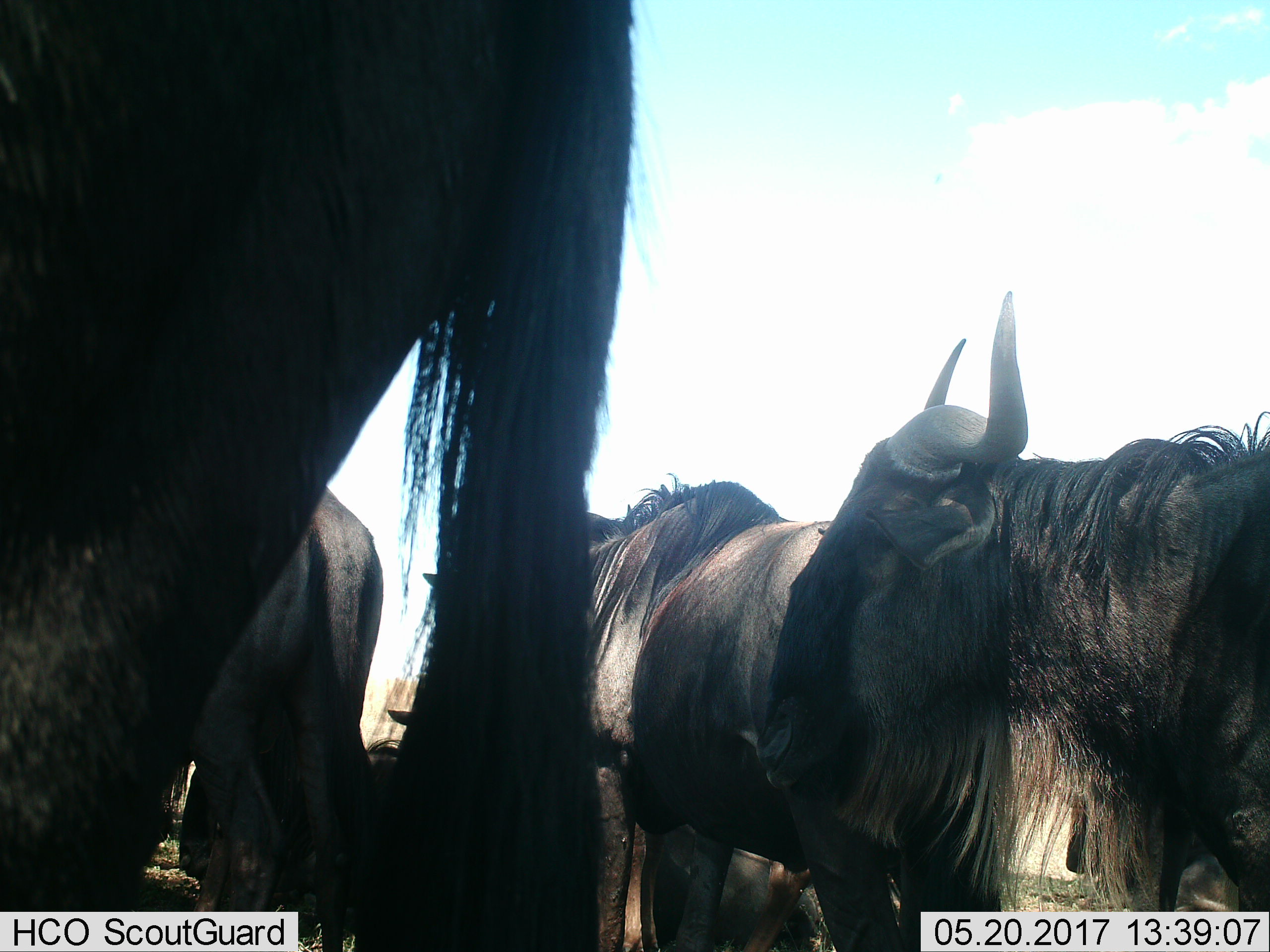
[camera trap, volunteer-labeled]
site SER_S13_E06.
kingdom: Animalia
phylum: Chordata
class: Mammalia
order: Artiodactyla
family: Bovidae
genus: Connochaetes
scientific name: Connochaetes taurinus taurinus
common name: blue wildebeest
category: wildebeestblue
Wildebeestblue (blue wildebeest) (Connochaetes taurinus taurinus), count 5. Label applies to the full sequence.